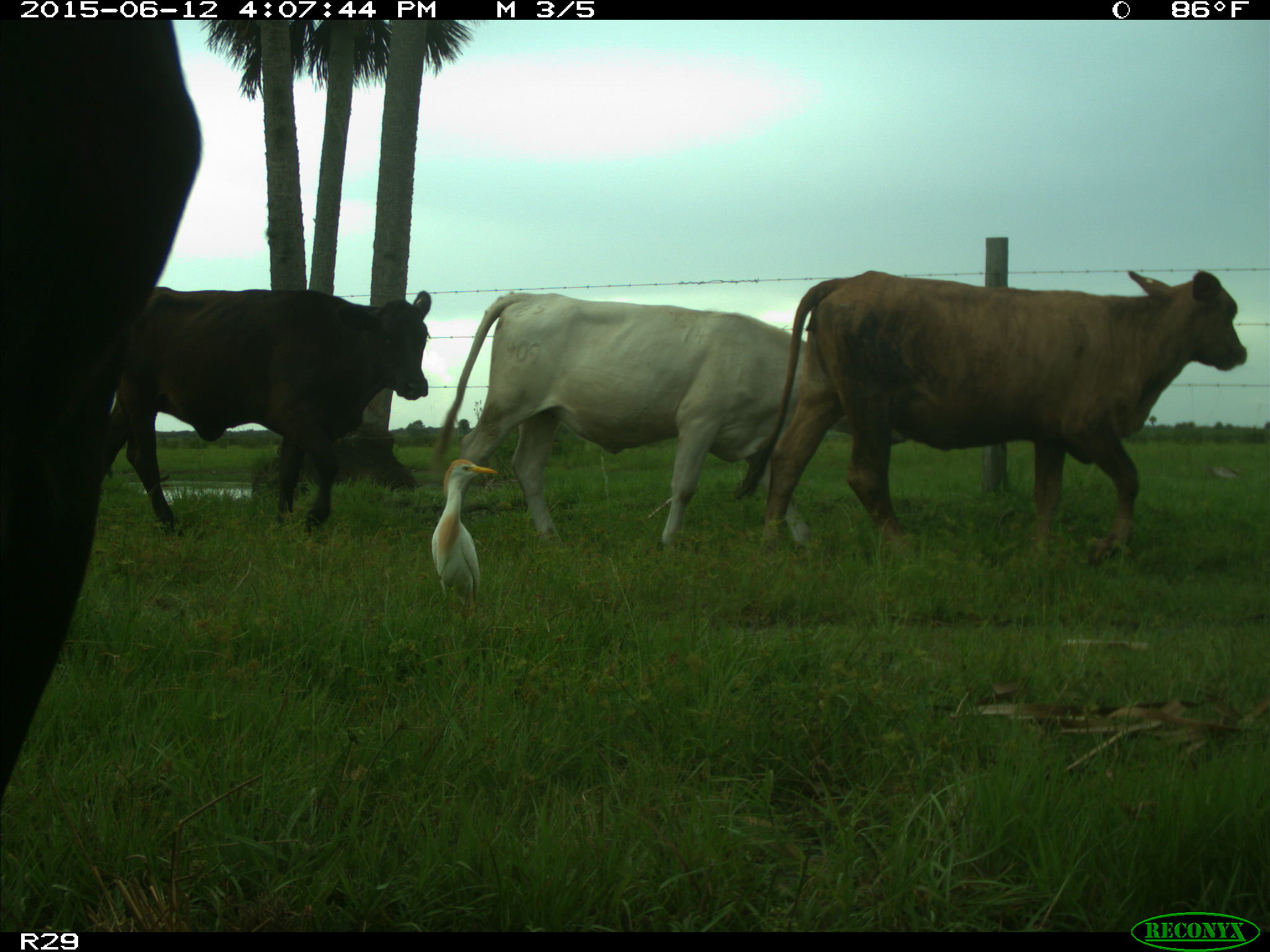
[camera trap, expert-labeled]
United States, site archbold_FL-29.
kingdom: Animalia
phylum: Chordata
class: Mammalia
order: Artiodactyla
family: Bovidae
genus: Bos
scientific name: Bos taurus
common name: domestic cow